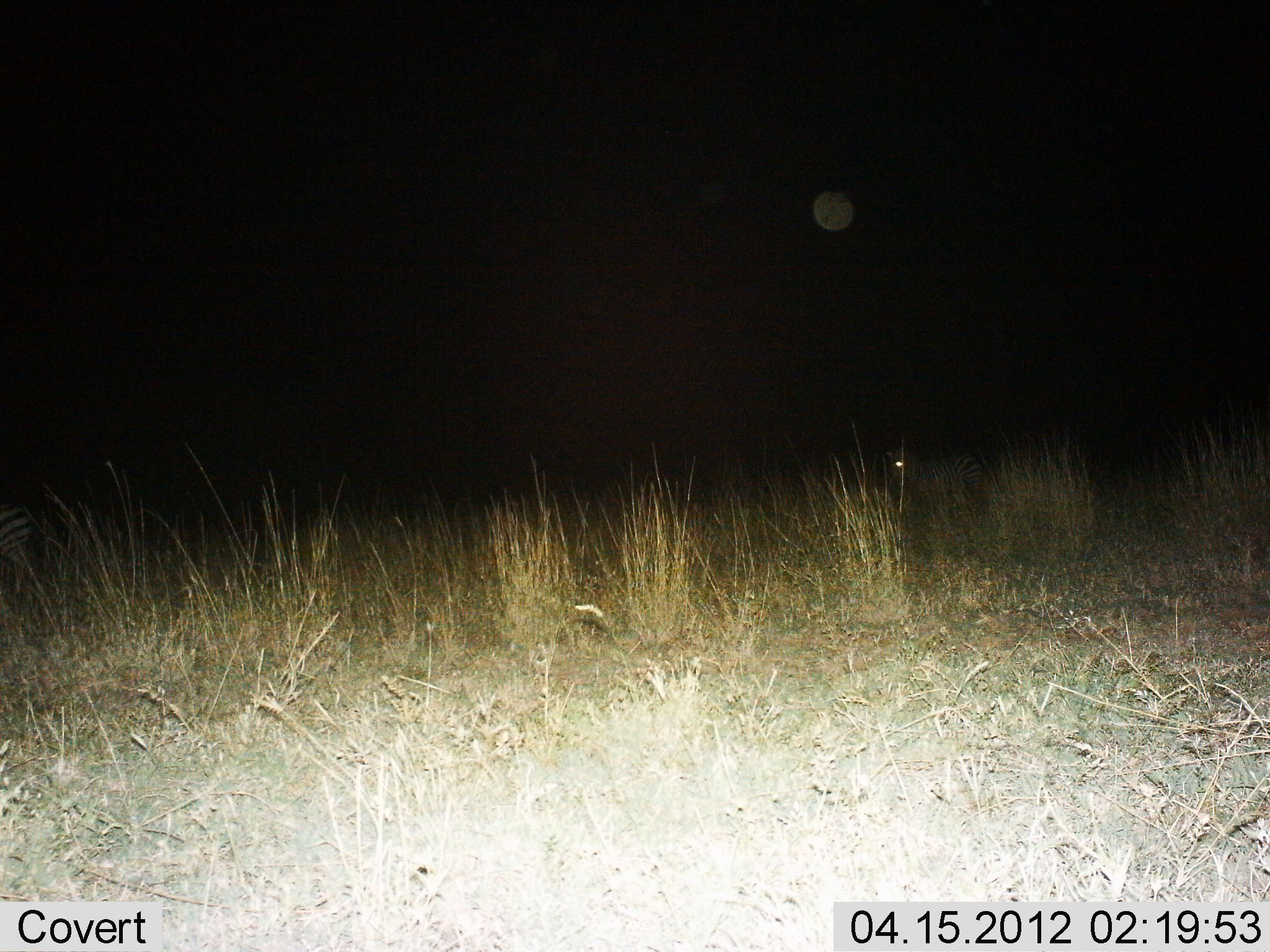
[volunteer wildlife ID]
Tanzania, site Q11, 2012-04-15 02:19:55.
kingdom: Animalia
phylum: Chordata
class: Mammalia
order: Perissodactyla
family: Equidae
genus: Equus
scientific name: Equus quagga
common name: plains zebra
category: zebra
Zebra (plains zebra) (Equus quagga), count 2. Behavior (volunteer vote fractions): standing 89%, resting 0%, moving 11%, interacting 0%. Young present (vote fraction): 0%. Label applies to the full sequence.